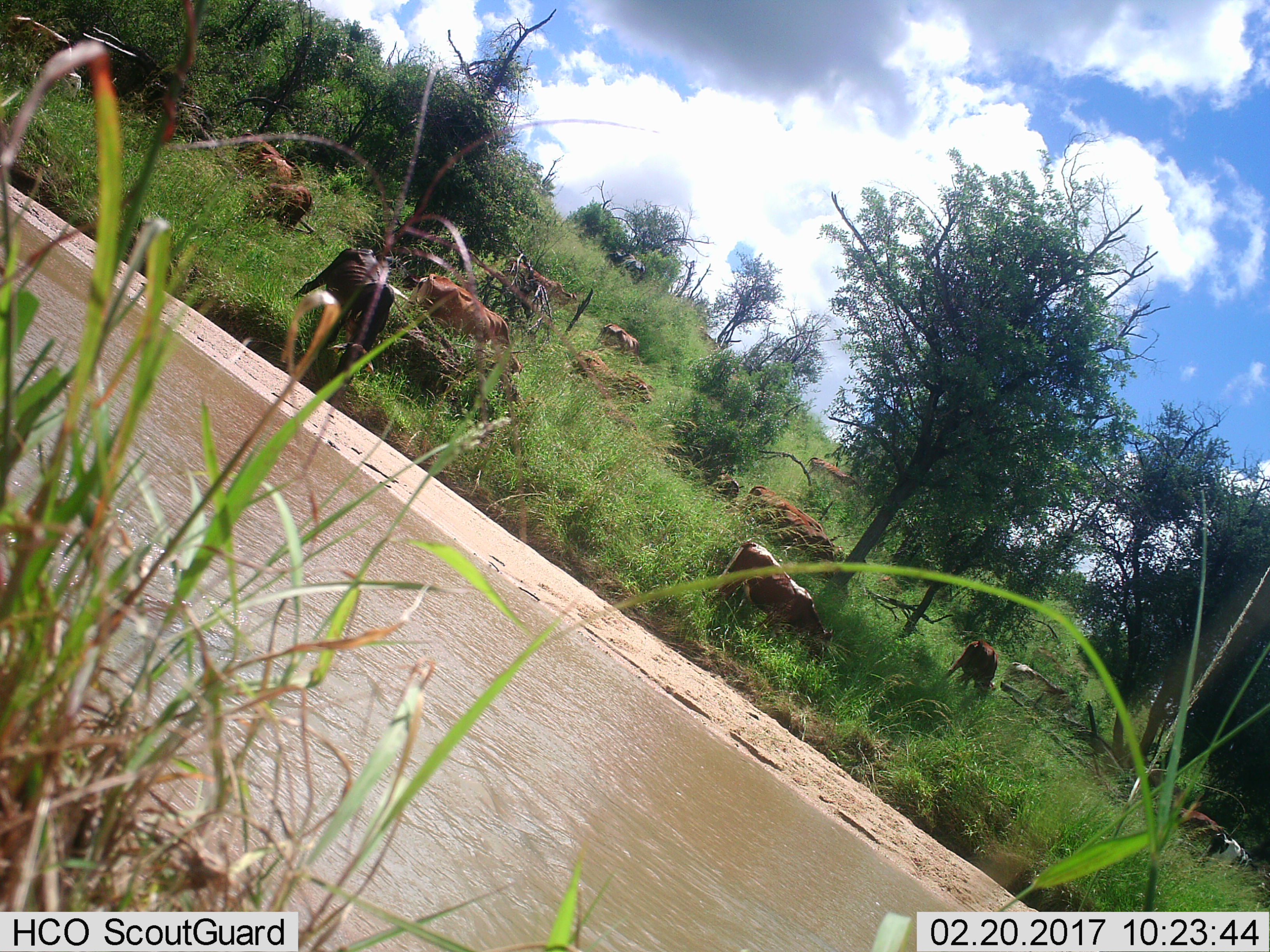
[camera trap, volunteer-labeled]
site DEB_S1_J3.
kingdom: Animalia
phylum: Chordata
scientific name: Vertebrata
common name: domestic animal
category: domesticanimal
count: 11-50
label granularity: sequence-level